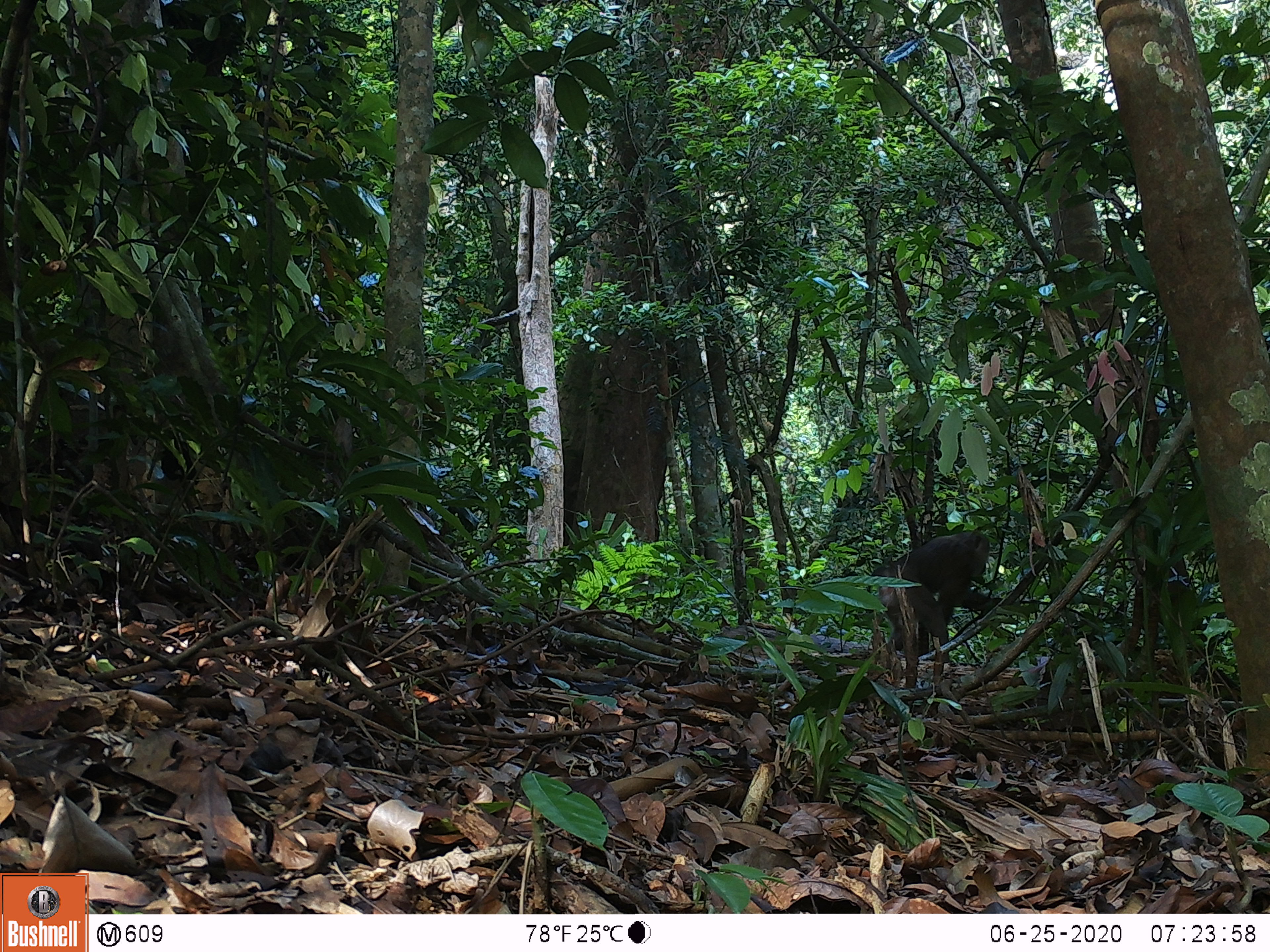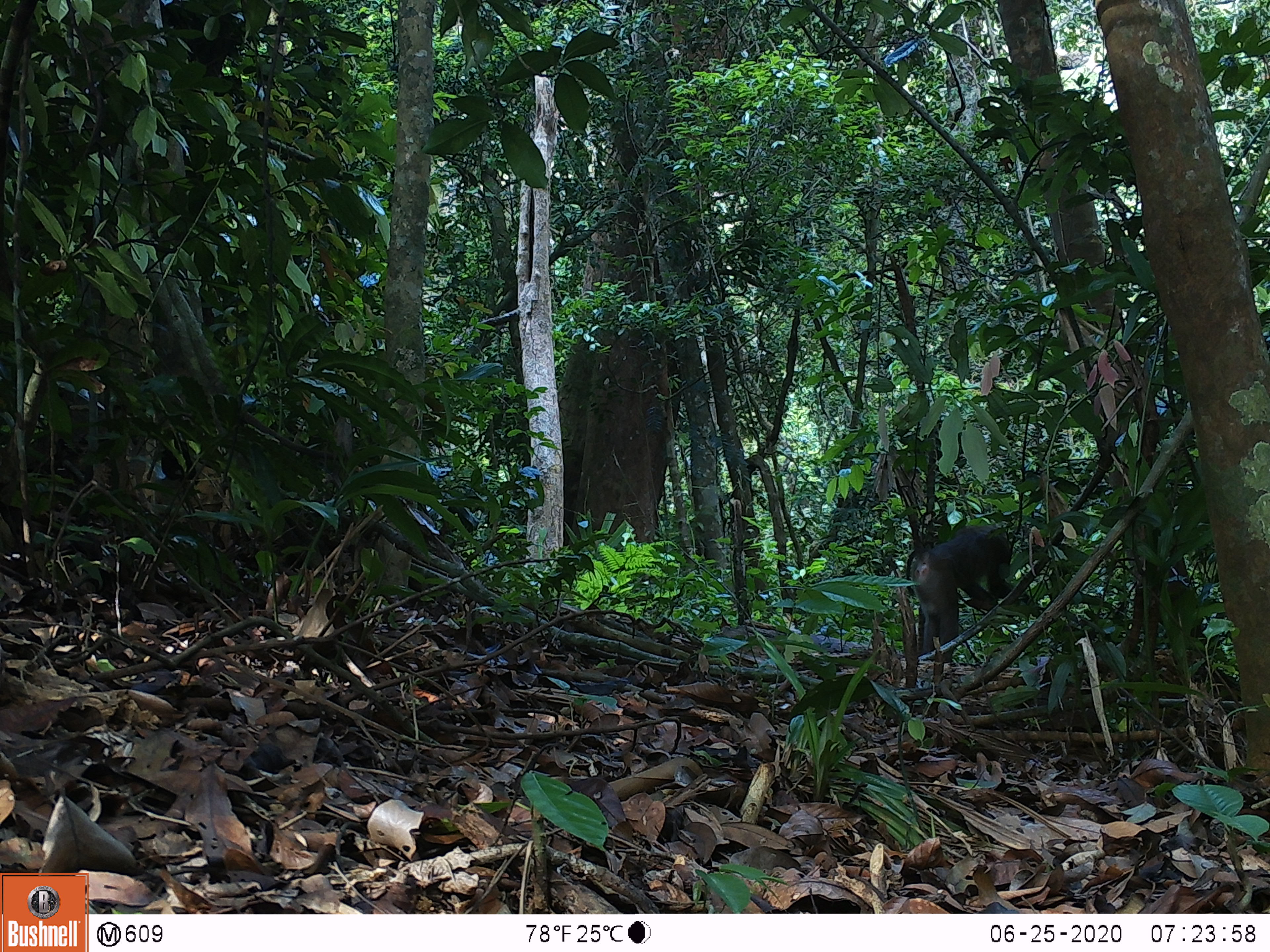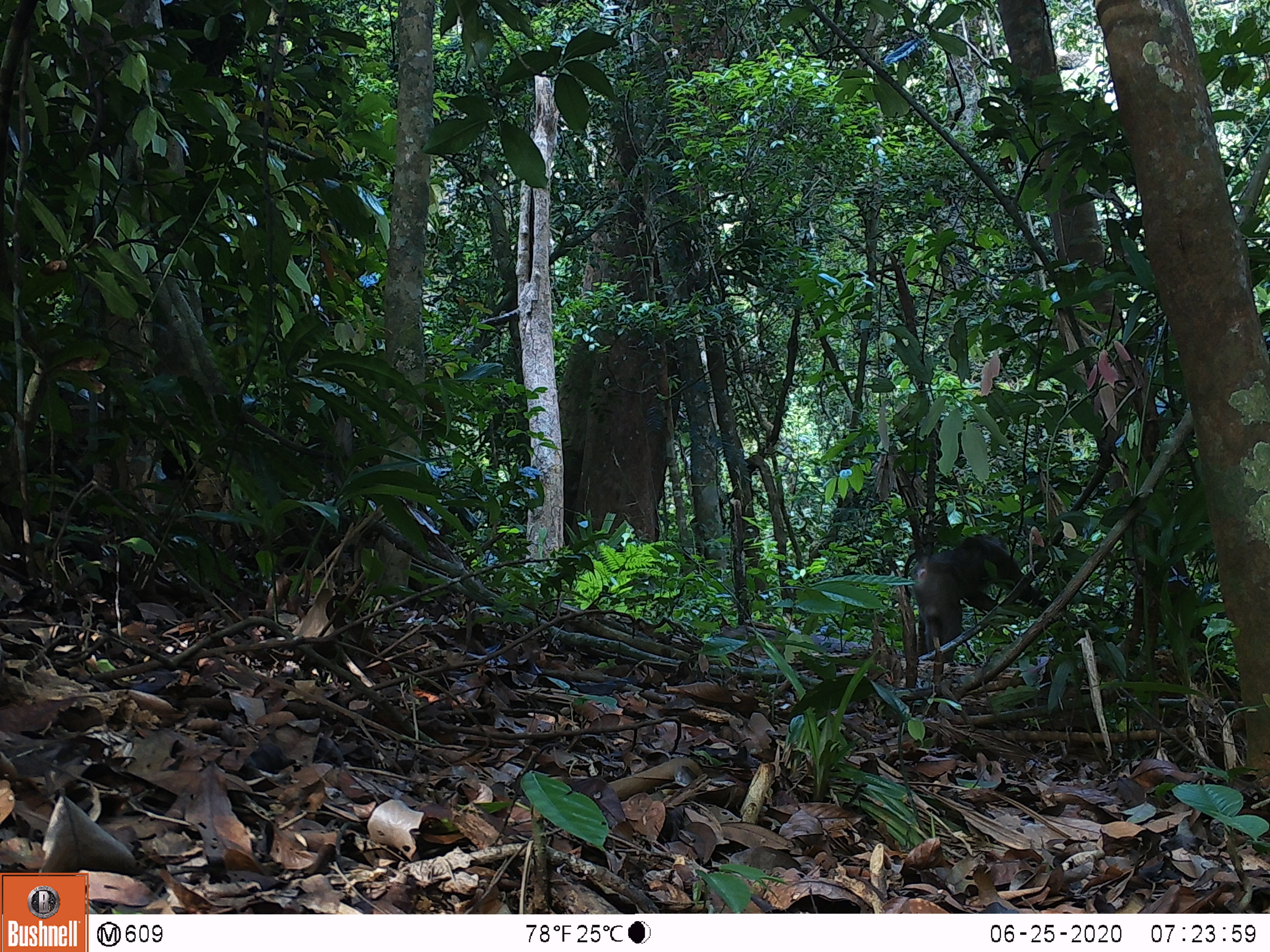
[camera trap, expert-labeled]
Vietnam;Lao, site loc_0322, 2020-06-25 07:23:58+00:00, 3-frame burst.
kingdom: Animalia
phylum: Chordata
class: Mammalia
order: Primates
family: Cercopithecidae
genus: Macaca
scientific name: Macaca nemestrina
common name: pig-tailed macaque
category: pig tailed macaque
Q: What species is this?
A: Pig tailed macaque (pig-tailed macaque) (Macaca nemestrina).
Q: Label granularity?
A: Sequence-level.